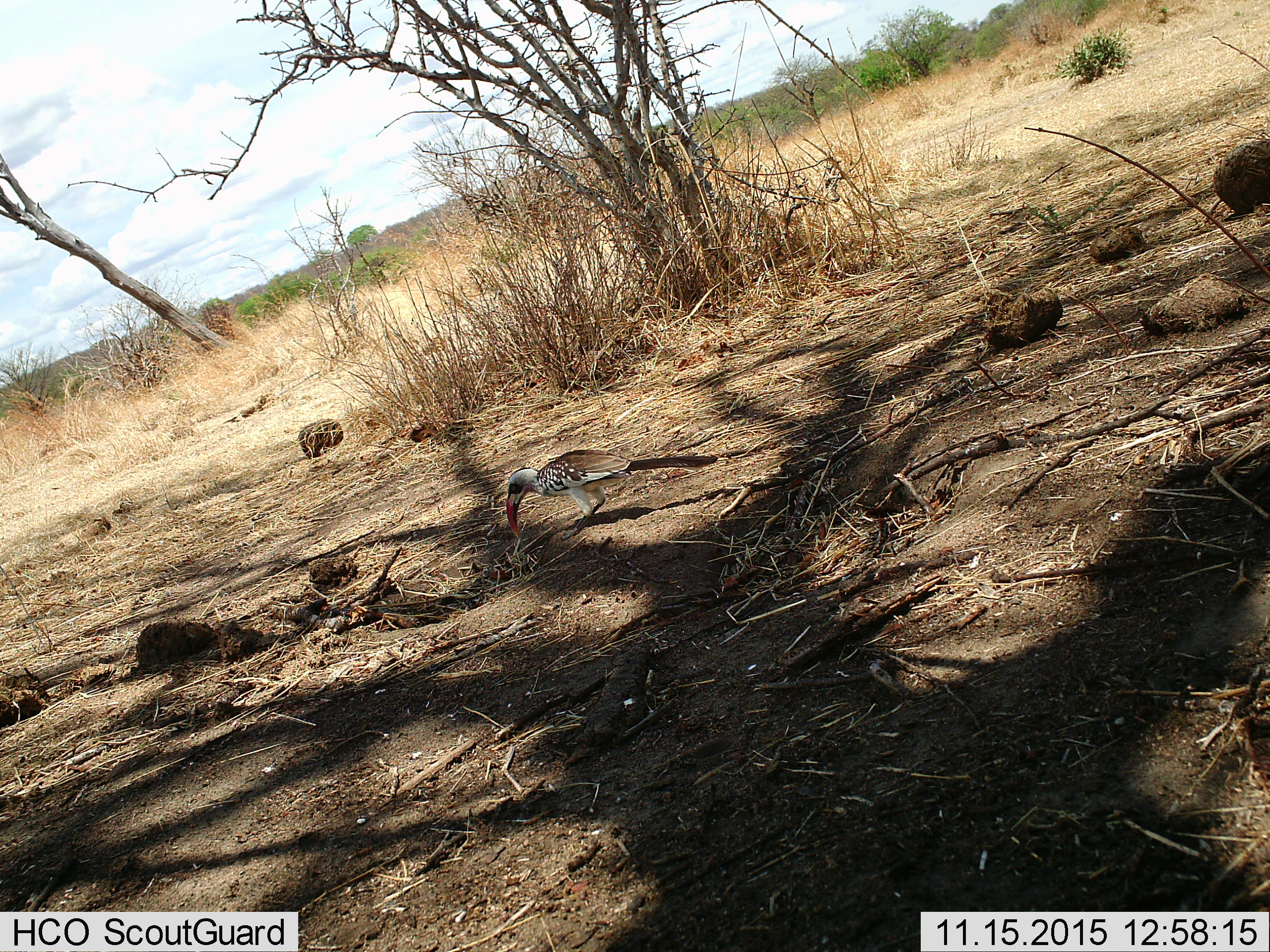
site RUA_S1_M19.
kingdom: Animalia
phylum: Chordata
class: Aves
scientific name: Aves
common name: bird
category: birdother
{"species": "birdother (bird) (Aves)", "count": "1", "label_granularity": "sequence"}